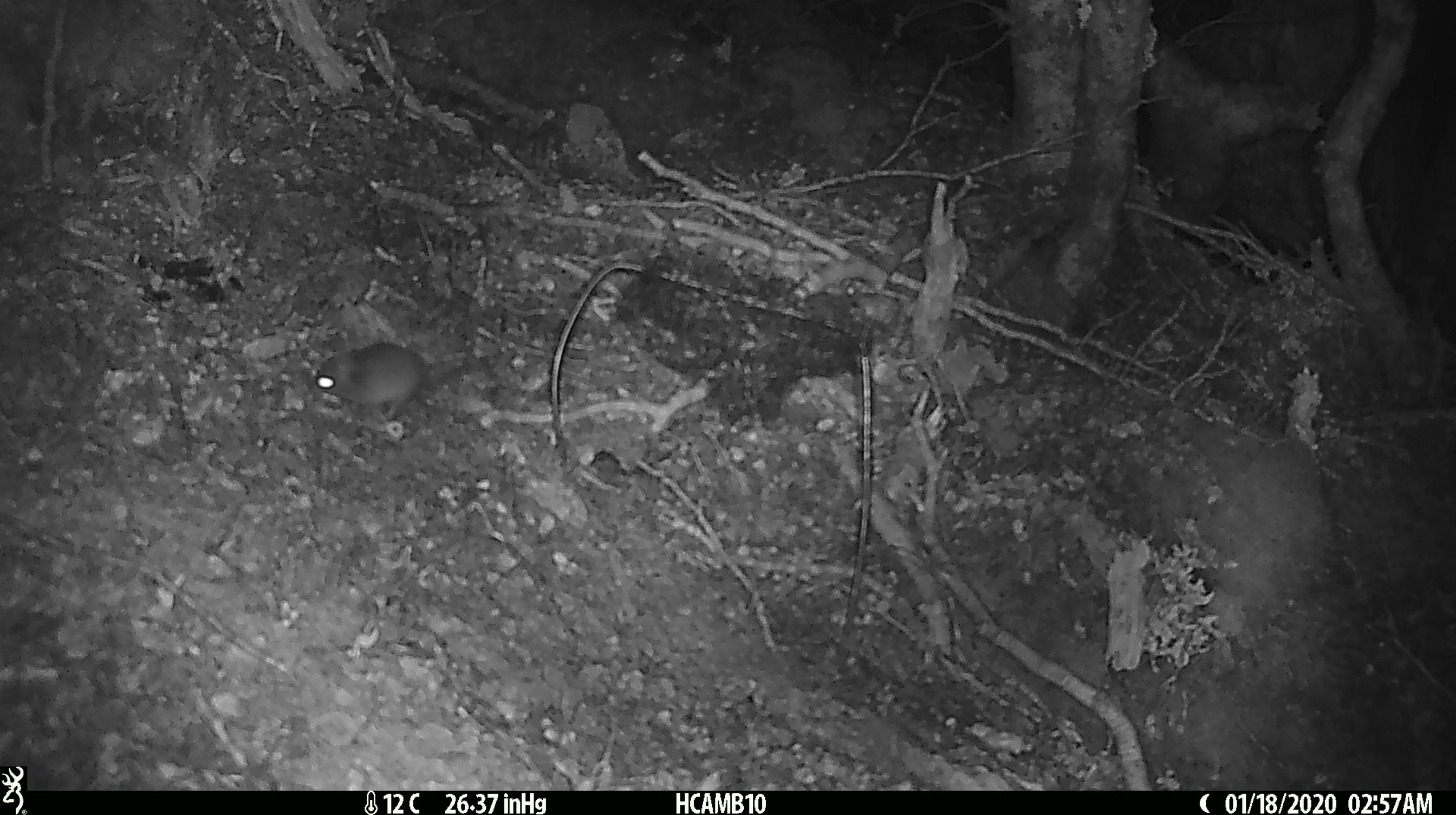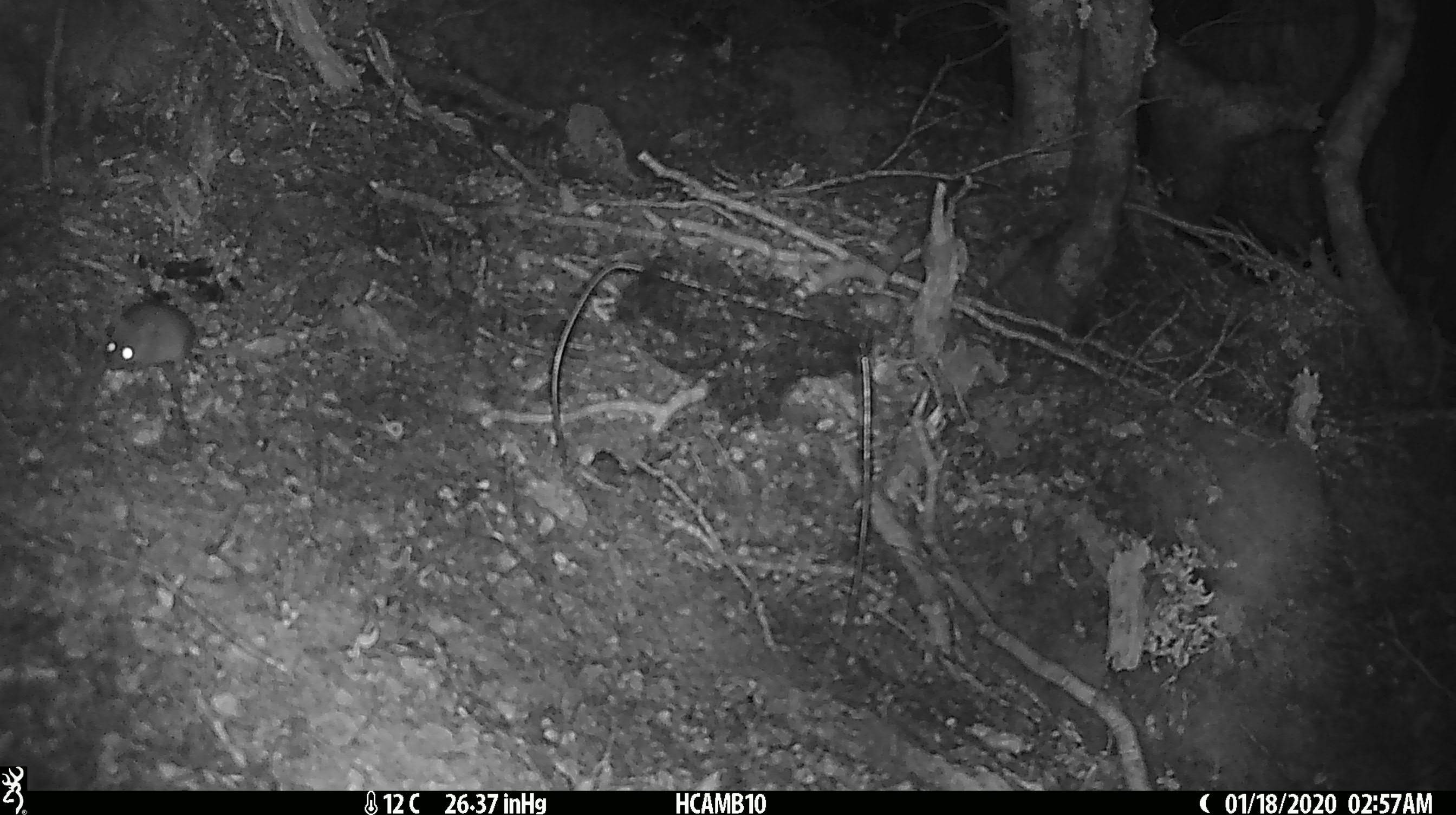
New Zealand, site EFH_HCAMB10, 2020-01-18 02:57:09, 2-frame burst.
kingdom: Animalia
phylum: Chordata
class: Mammalia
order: Rodentia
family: Muridae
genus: Mus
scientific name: Mus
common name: mouse